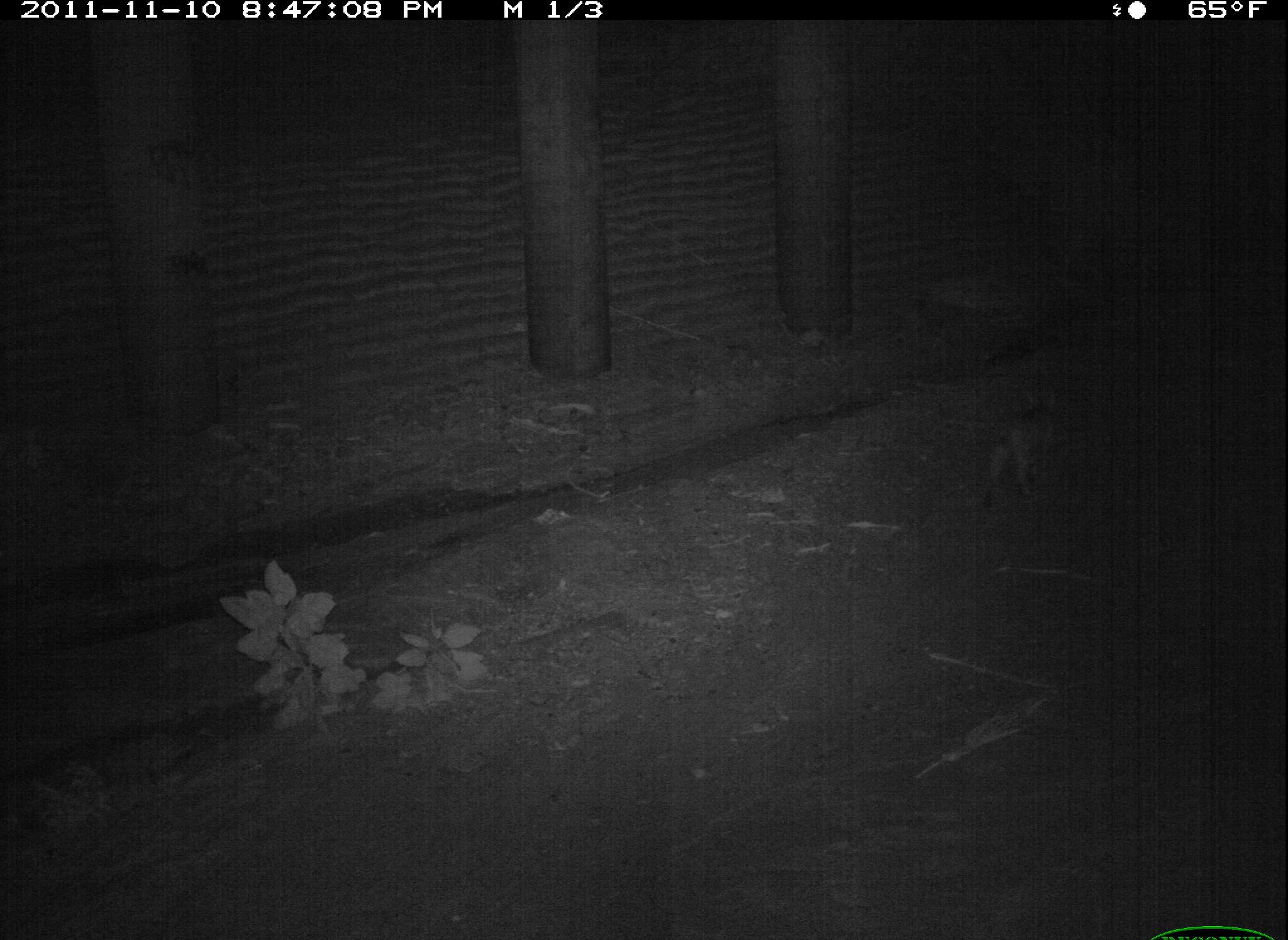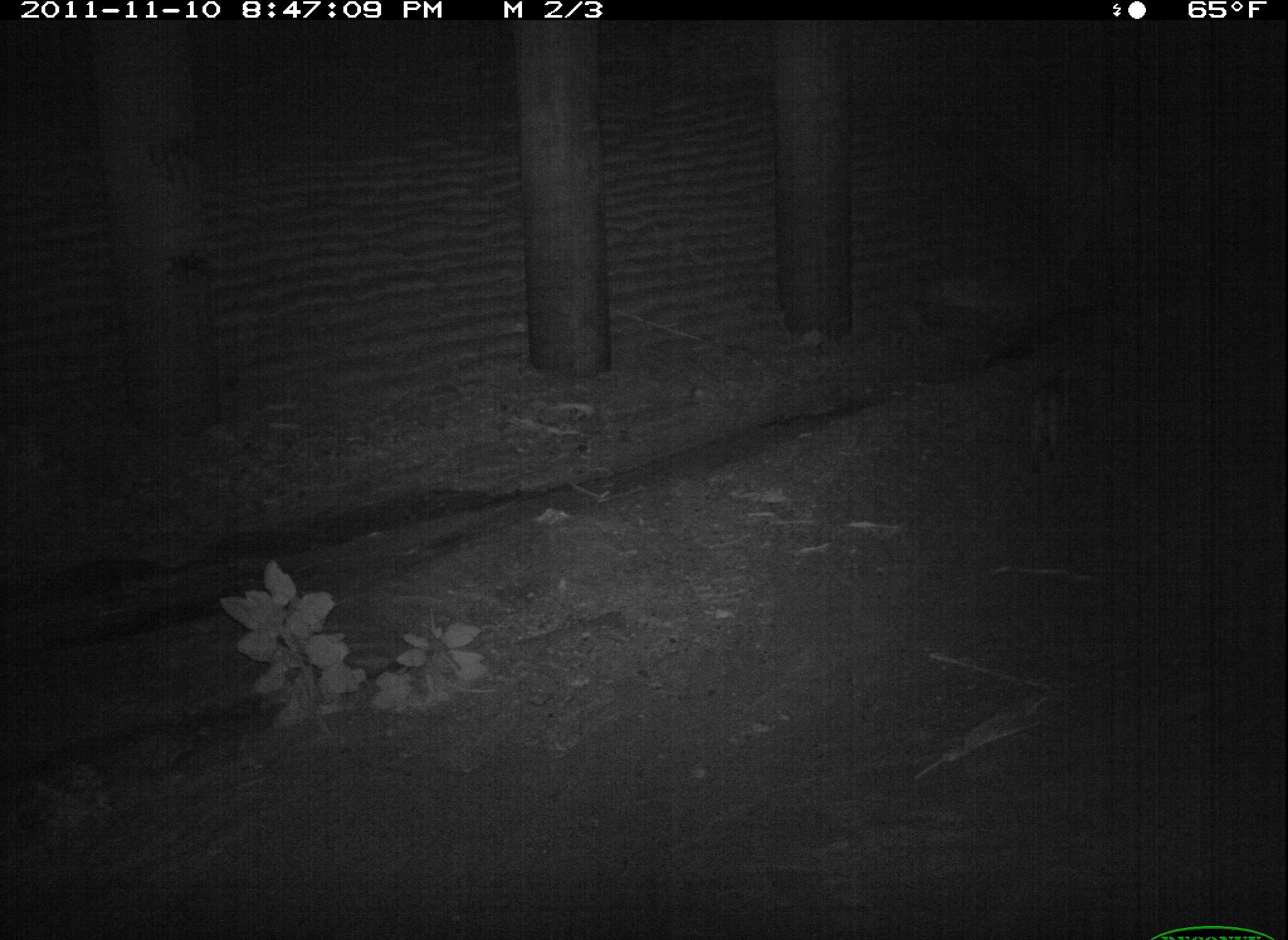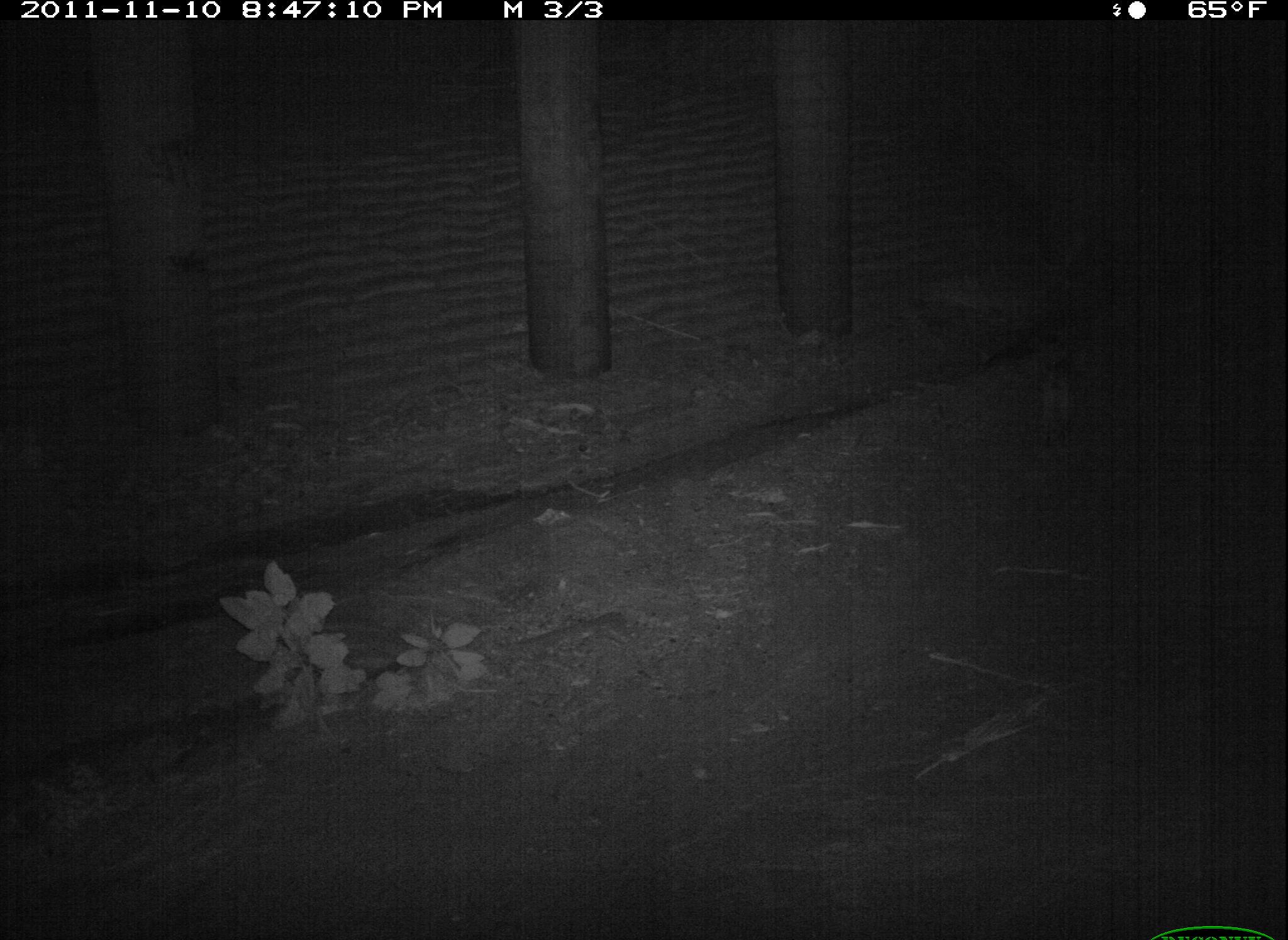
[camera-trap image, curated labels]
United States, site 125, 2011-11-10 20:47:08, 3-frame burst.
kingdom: Animalia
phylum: Chordata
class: Mammalia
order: Carnivora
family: Felidae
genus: Lynx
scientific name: Lynx rufus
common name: bobcat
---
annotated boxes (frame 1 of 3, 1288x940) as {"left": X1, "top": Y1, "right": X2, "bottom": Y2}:
bobcat: {"left": 973, "top": 370, "right": 1067, "bottom": 523}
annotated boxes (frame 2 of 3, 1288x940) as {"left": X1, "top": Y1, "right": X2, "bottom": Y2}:
bobcat: {"left": 1016, "top": 355, "right": 1093, "bottom": 485}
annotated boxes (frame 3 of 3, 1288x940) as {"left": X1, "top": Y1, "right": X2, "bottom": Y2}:
bobcat: {"left": 1027, "top": 346, "right": 1081, "bottom": 467}